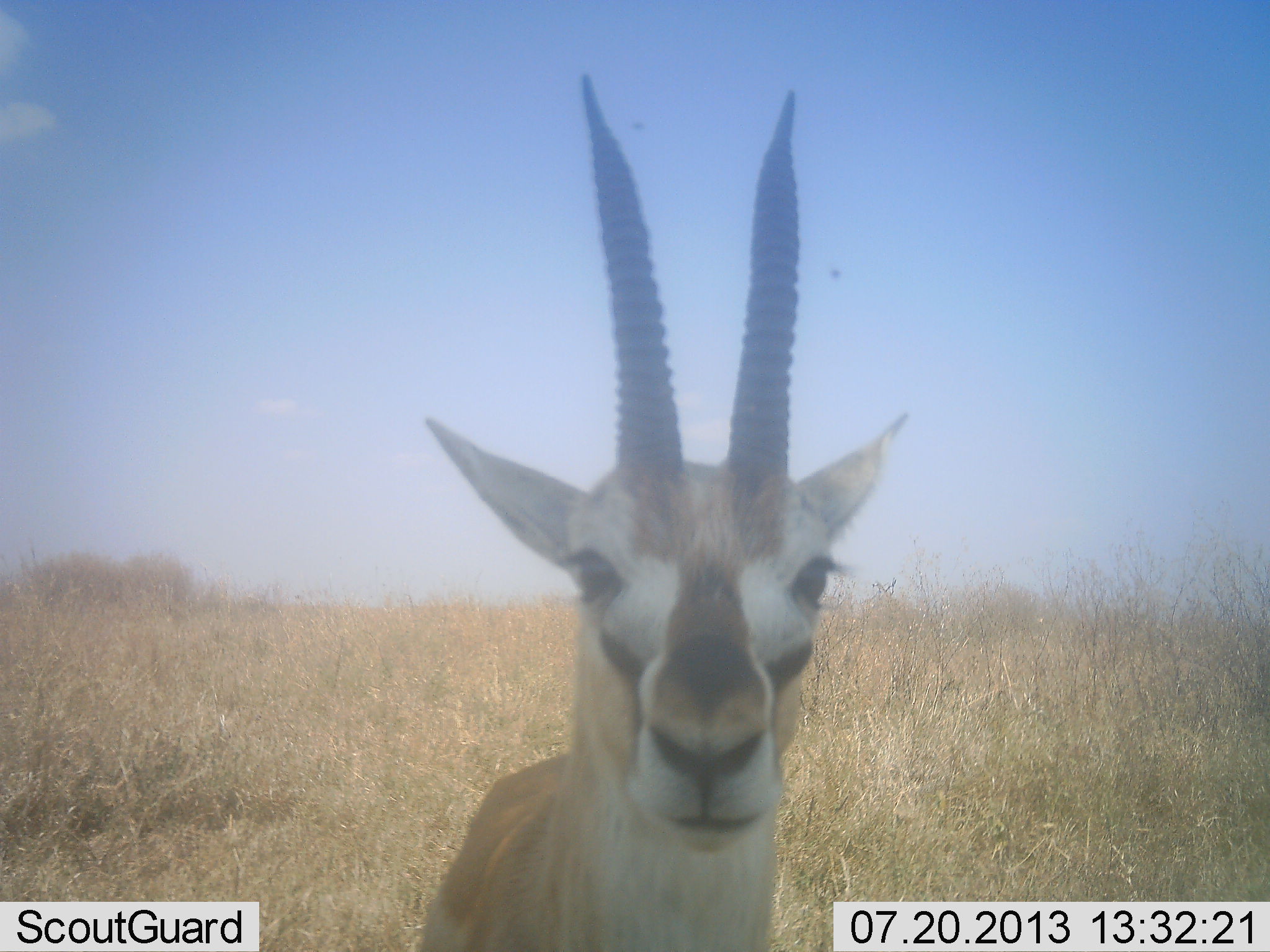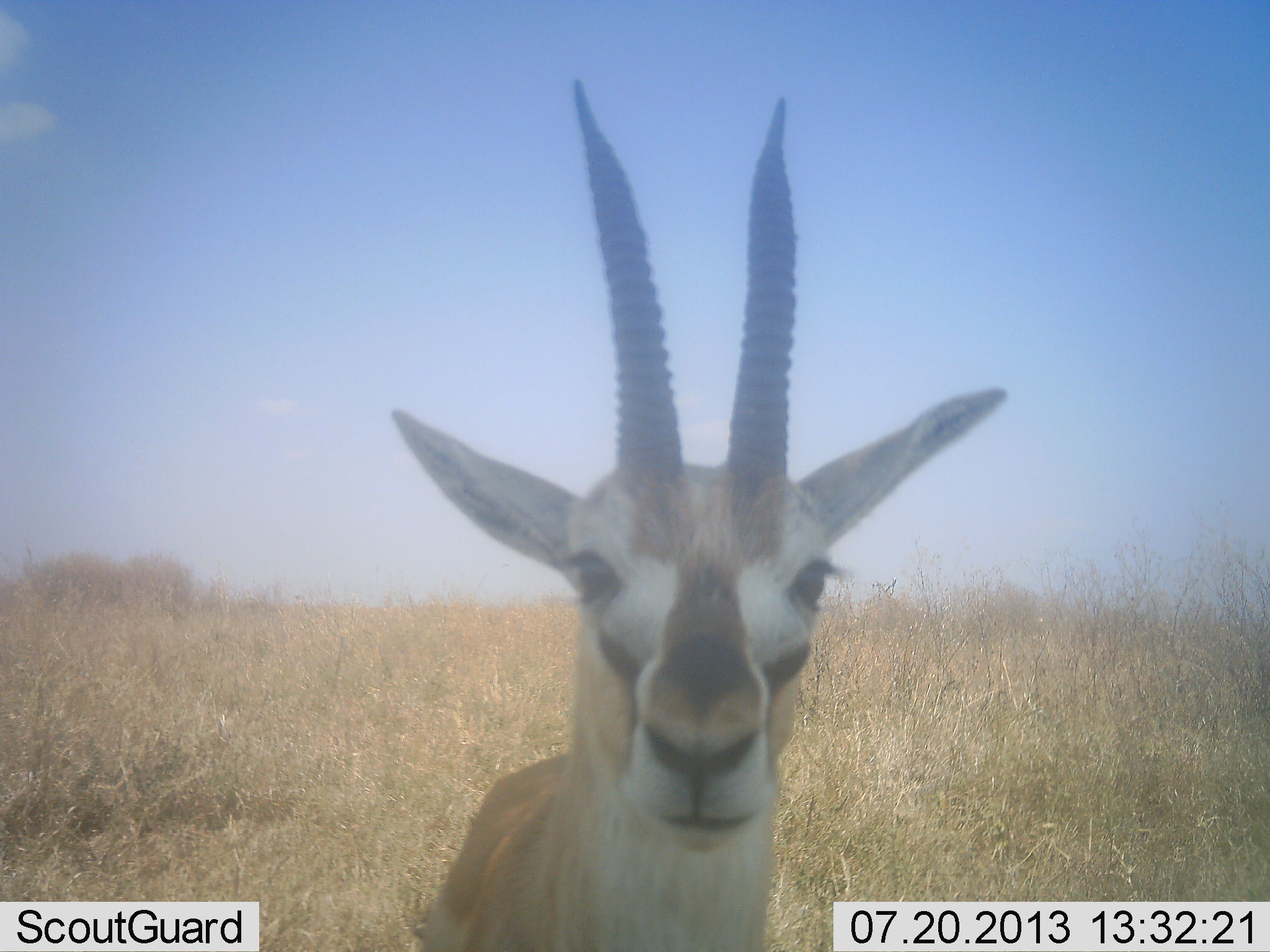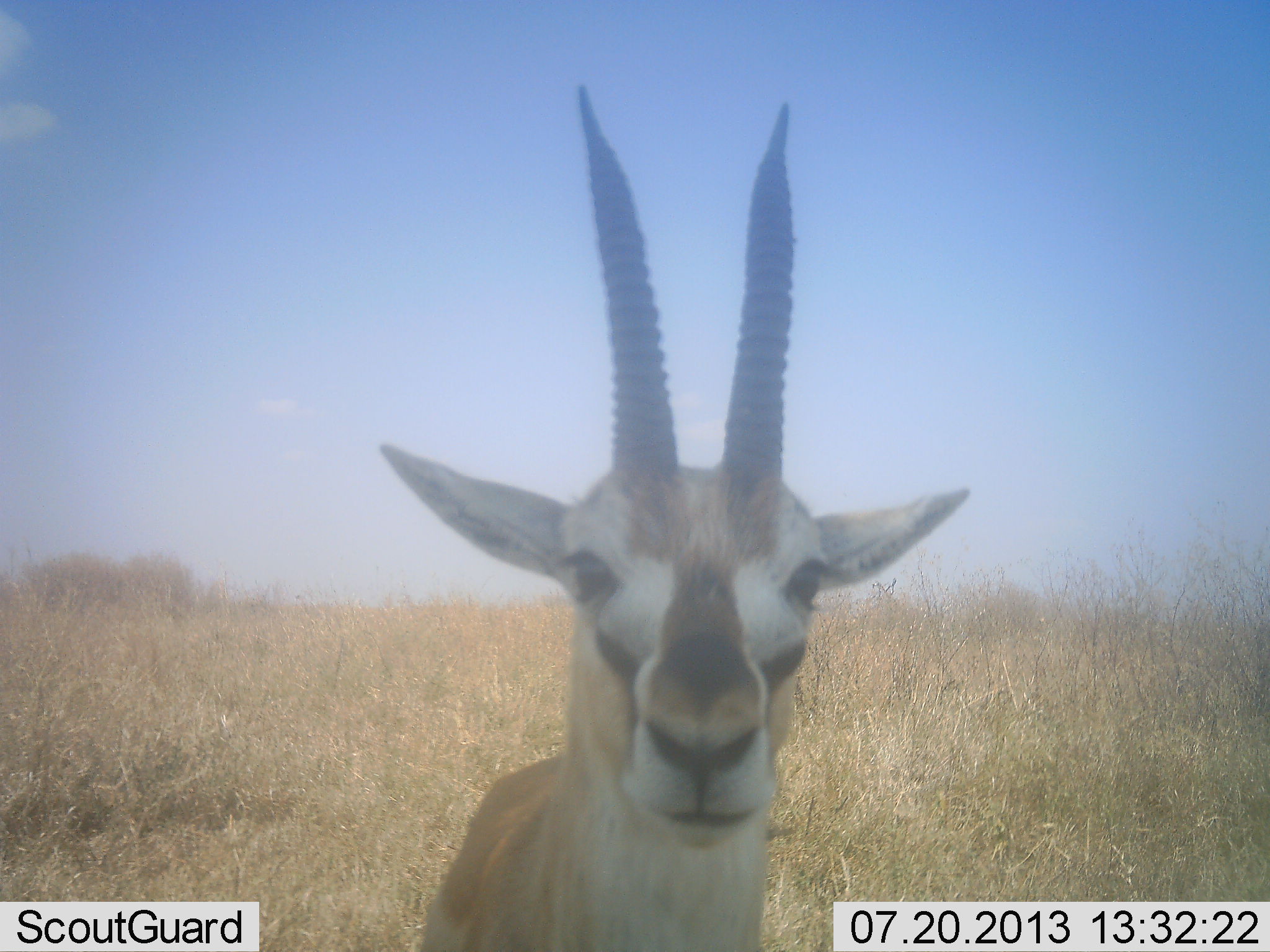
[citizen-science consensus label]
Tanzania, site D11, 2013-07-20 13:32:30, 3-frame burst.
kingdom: Animalia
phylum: Chordata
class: Mammalia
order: Artiodactyla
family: Bovidae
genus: Eudorcas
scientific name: Eudorcas thomsonii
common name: thomson's gazelle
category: gazellethomsons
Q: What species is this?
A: Gazellethomsons (thomson's gazelle) (Eudorcas thomsonii).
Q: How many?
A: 1.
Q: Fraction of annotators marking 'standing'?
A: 90%.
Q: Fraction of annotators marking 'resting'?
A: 0%.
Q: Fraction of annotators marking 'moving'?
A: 0%.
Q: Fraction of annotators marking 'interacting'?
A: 20%.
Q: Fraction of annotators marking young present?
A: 0%.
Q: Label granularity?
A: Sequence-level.